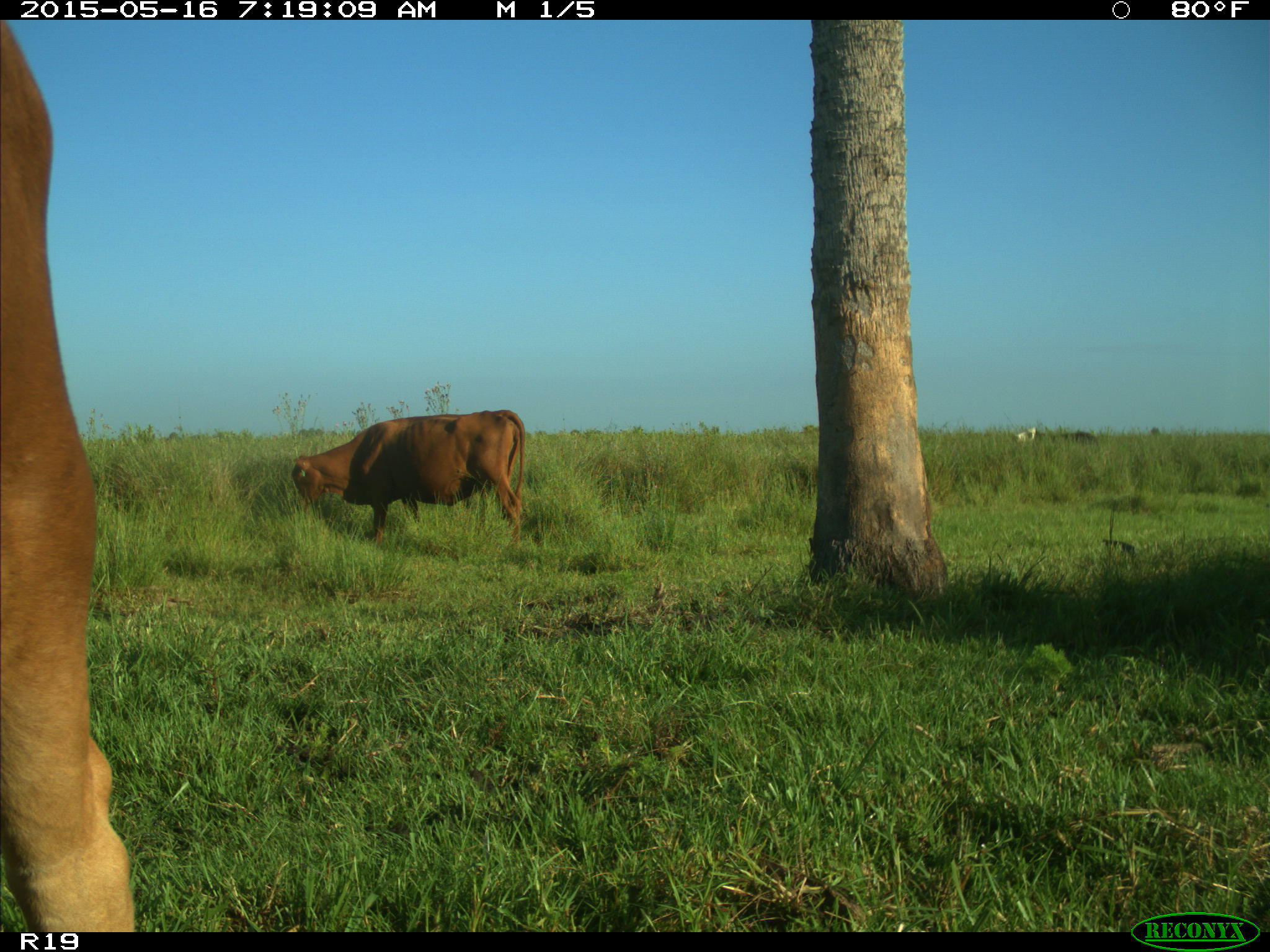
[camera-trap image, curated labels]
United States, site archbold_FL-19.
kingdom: Animalia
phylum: Chordata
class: Mammalia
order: Artiodactyla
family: Bovidae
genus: Bos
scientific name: Bos taurus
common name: domestic cow